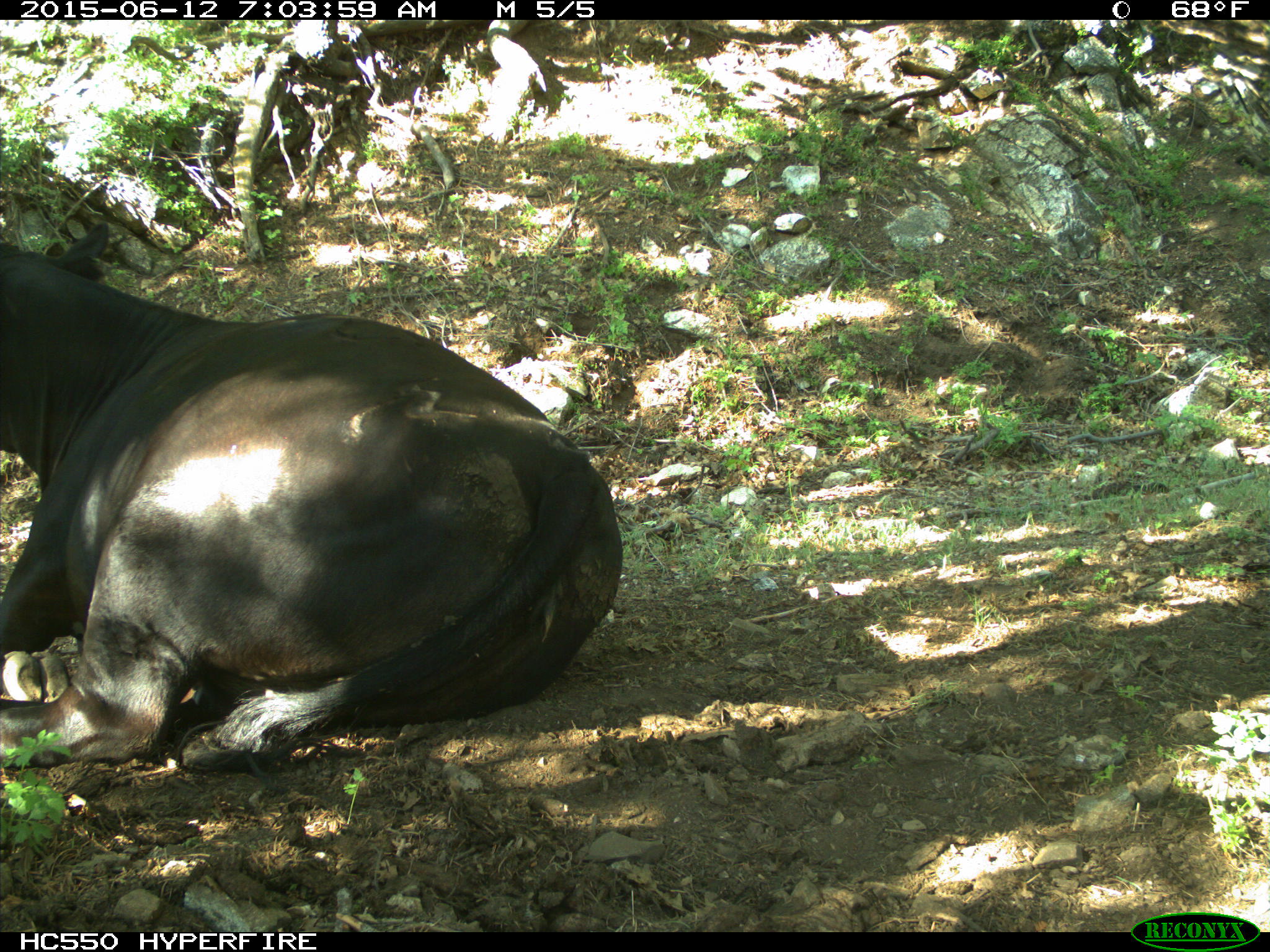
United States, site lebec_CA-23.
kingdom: Animalia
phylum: Chordata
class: Mammalia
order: Artiodactyla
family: Bovidae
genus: Bos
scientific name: Bos taurus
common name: domestic cow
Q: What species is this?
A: Bos taurus (domestic cow).